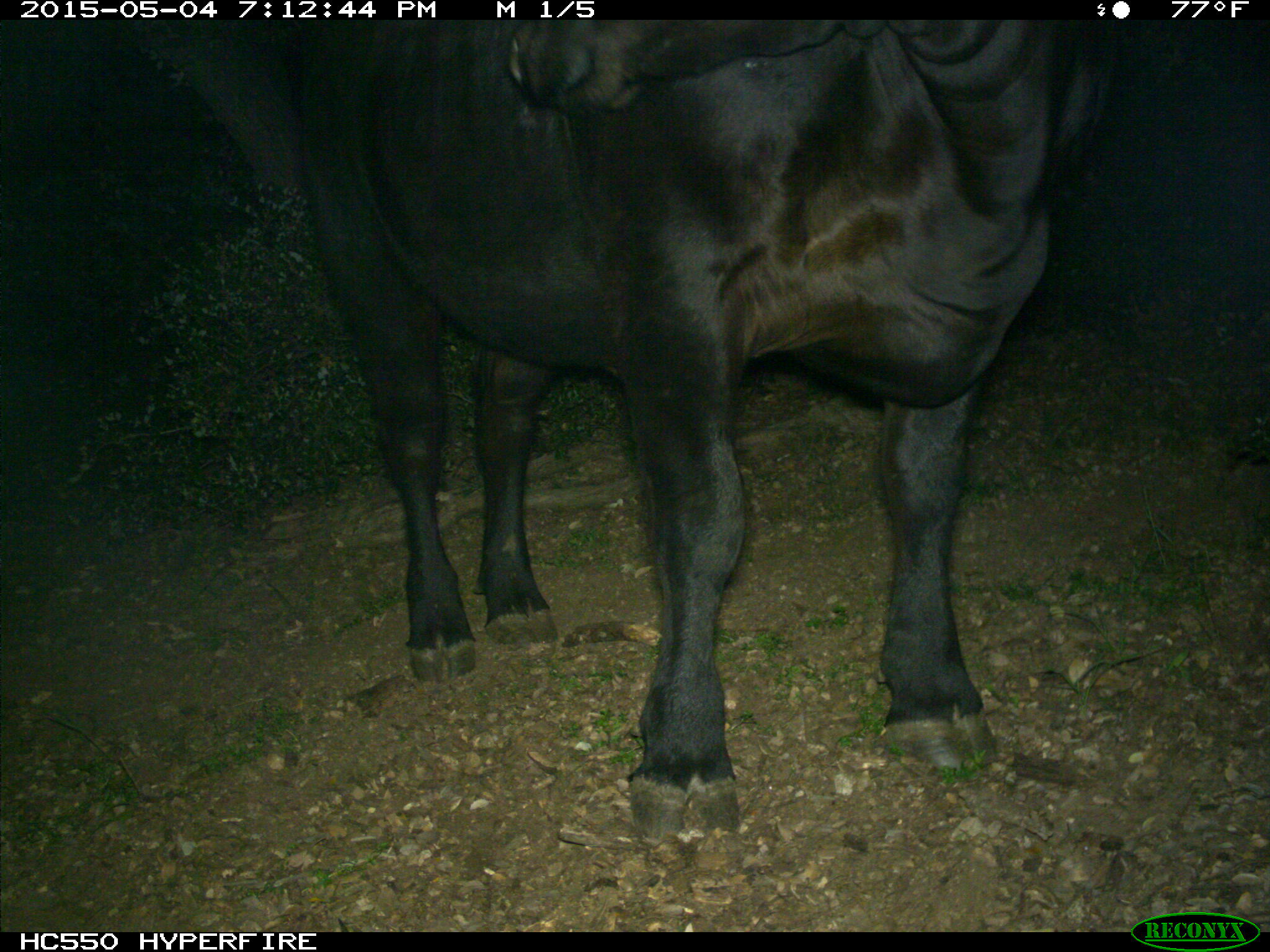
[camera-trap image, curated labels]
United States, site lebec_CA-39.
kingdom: Animalia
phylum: Chordata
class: Mammalia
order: Artiodactyla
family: Bovidae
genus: Bos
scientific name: Bos taurus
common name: domestic cow